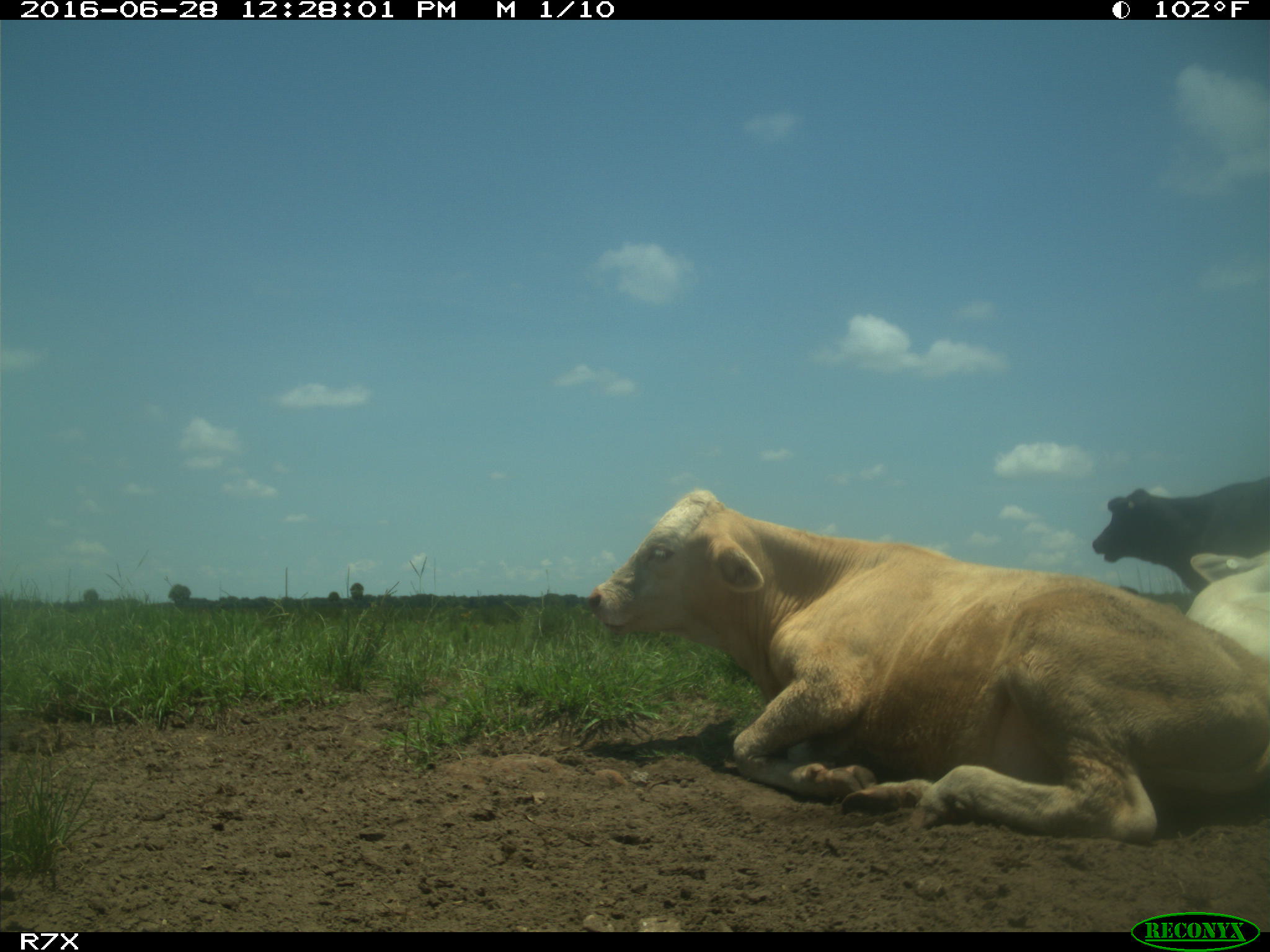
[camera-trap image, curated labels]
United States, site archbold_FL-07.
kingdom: Animalia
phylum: Chordata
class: Mammalia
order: Artiodactyla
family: Bovidae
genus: Bos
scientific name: Bos taurus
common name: domestic cow